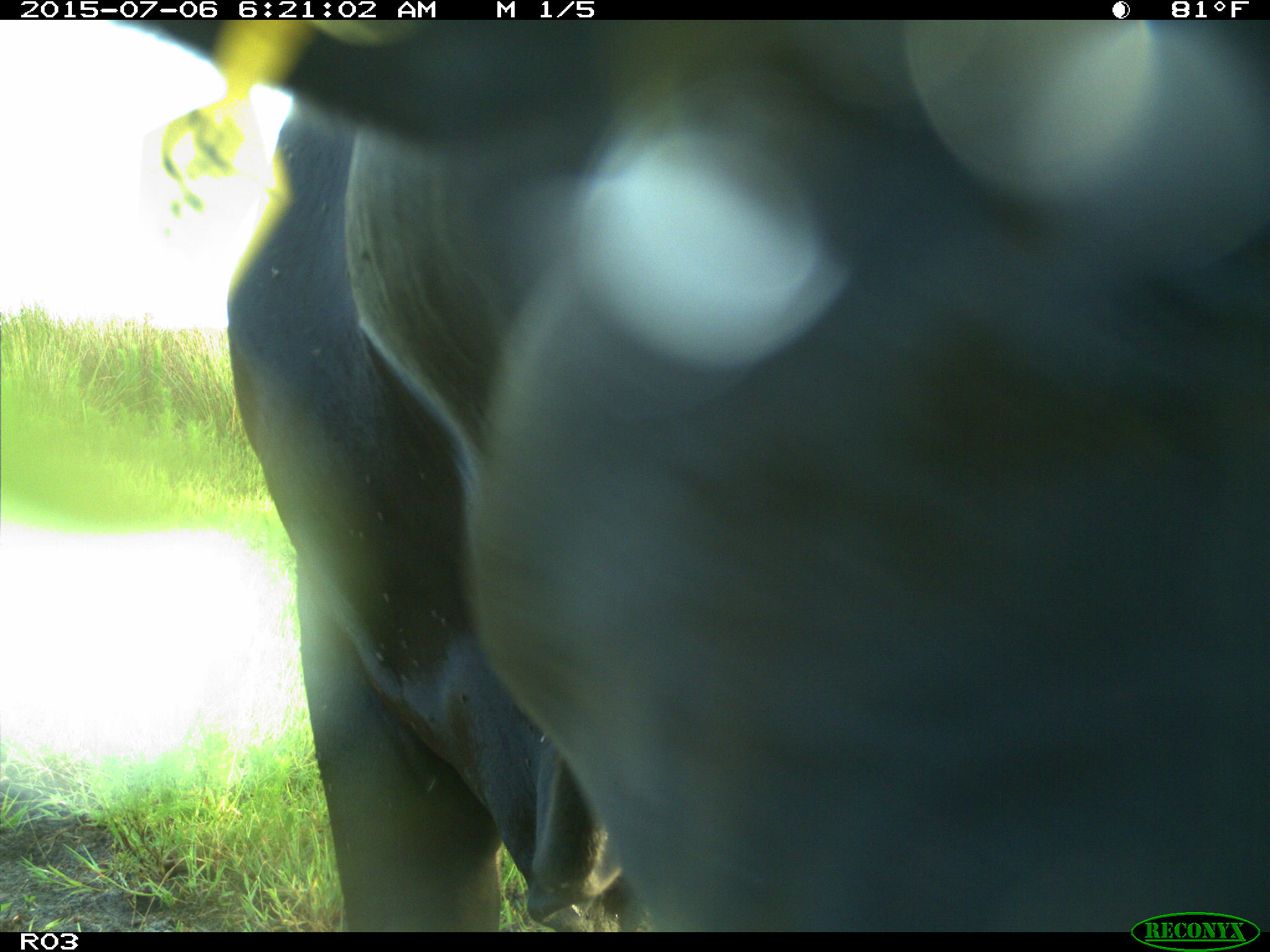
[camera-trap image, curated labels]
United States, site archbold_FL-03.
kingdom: Animalia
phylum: Chordata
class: Mammalia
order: Artiodactyla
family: Bovidae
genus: Bos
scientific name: Bos taurus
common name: domestic cow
Bos taurus (domestic cow).